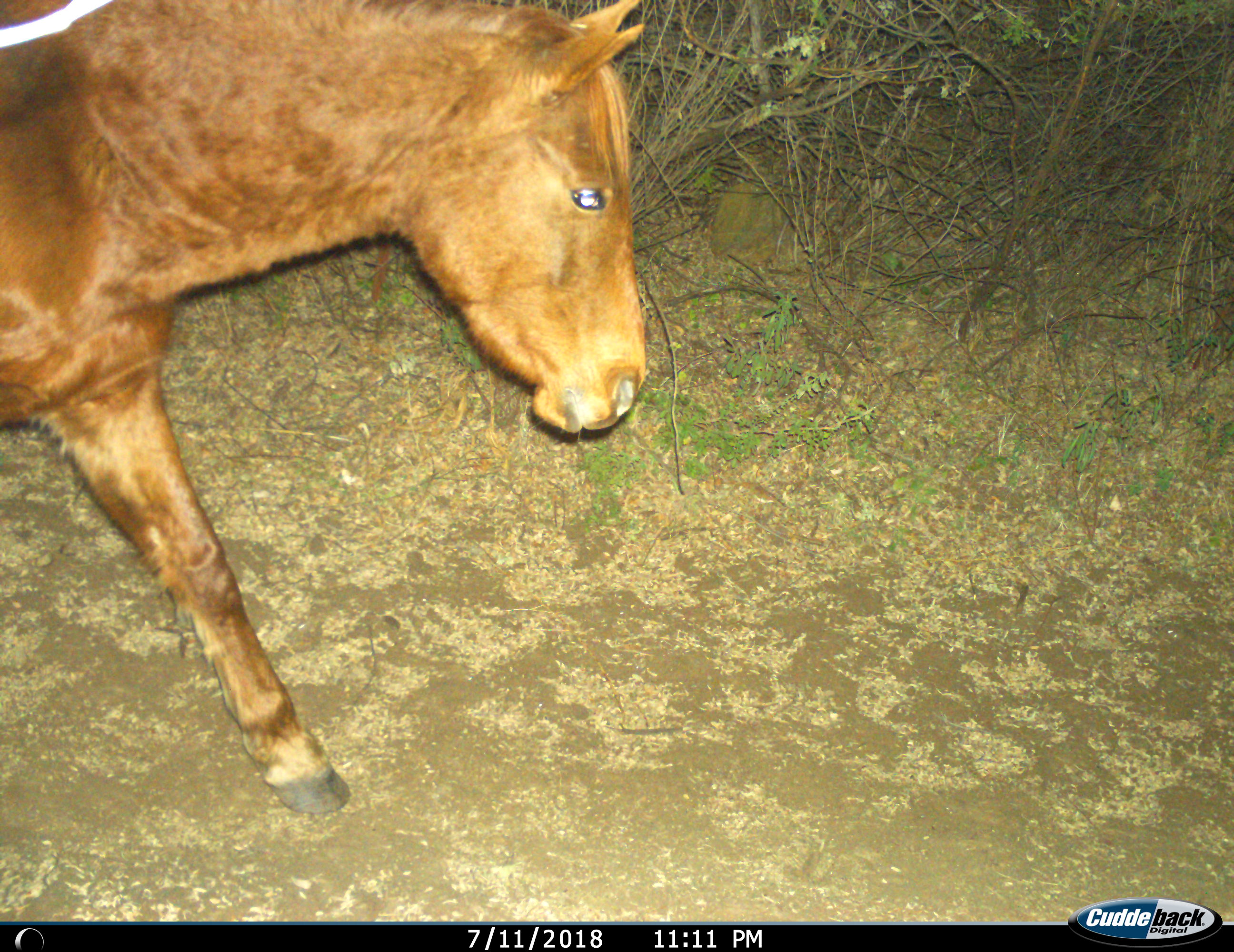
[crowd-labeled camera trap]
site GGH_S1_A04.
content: unidentified animal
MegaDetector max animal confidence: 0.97